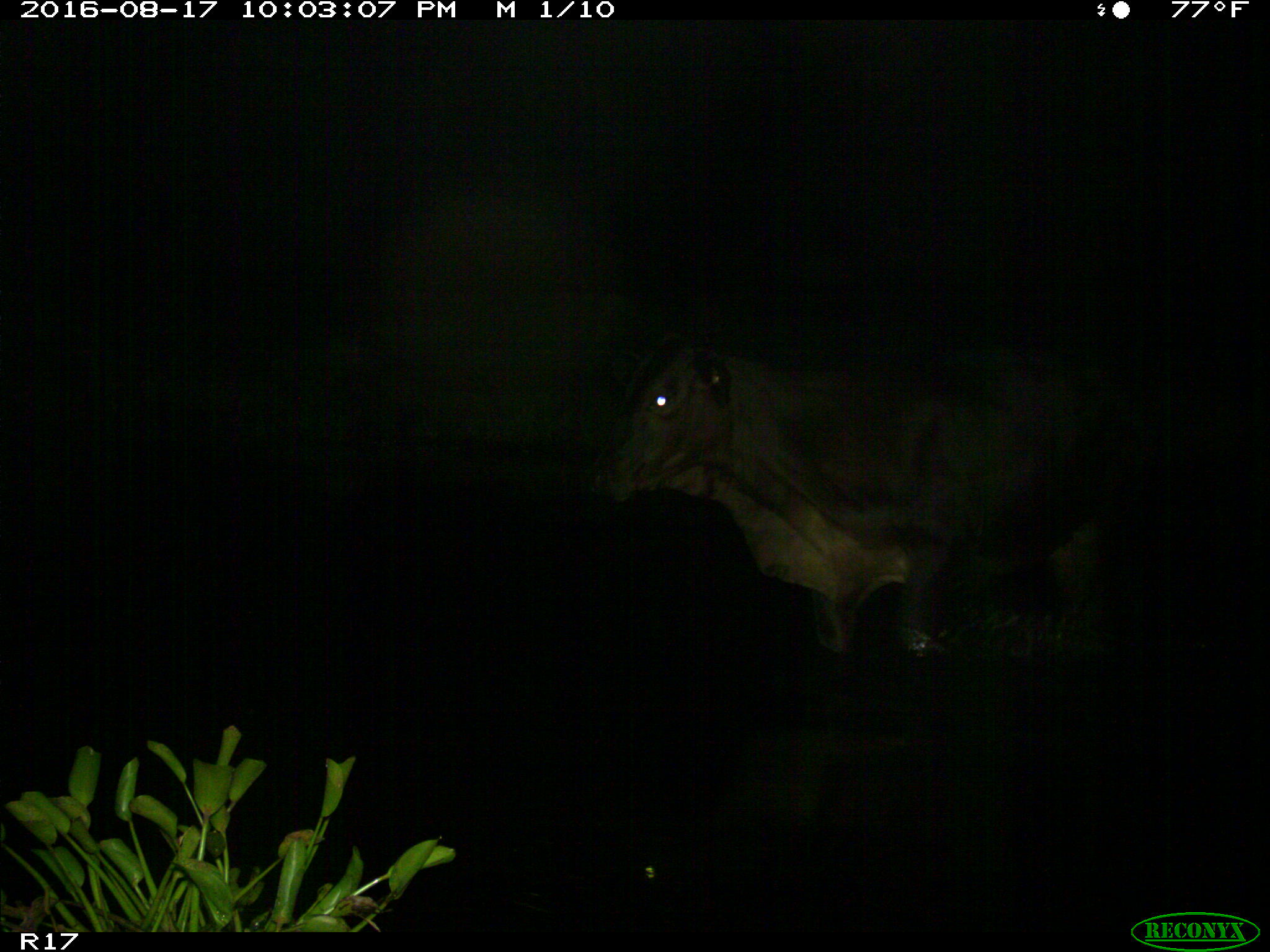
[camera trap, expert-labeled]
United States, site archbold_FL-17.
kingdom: Animalia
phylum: Chordata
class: Mammalia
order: Artiodactyla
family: Bovidae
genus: Bos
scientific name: Bos taurus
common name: domestic cow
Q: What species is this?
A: Bos taurus (domestic cow).